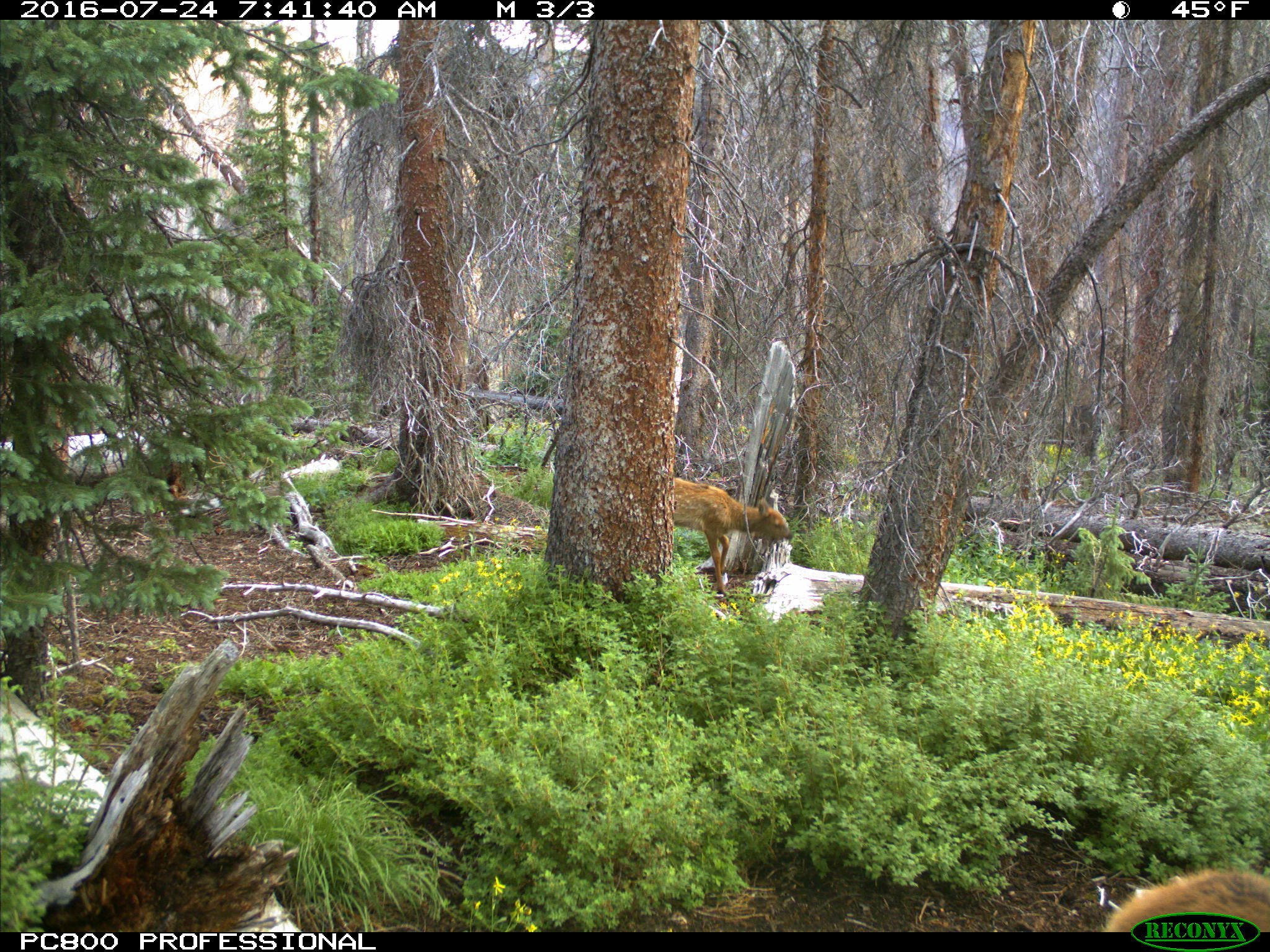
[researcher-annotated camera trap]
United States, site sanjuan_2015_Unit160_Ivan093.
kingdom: Animalia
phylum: Chordata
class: Mammalia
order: Artiodactyla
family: Cervidae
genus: Cervus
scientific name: Cervus elaphus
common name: red deer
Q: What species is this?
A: Cervus elaphus (red deer).